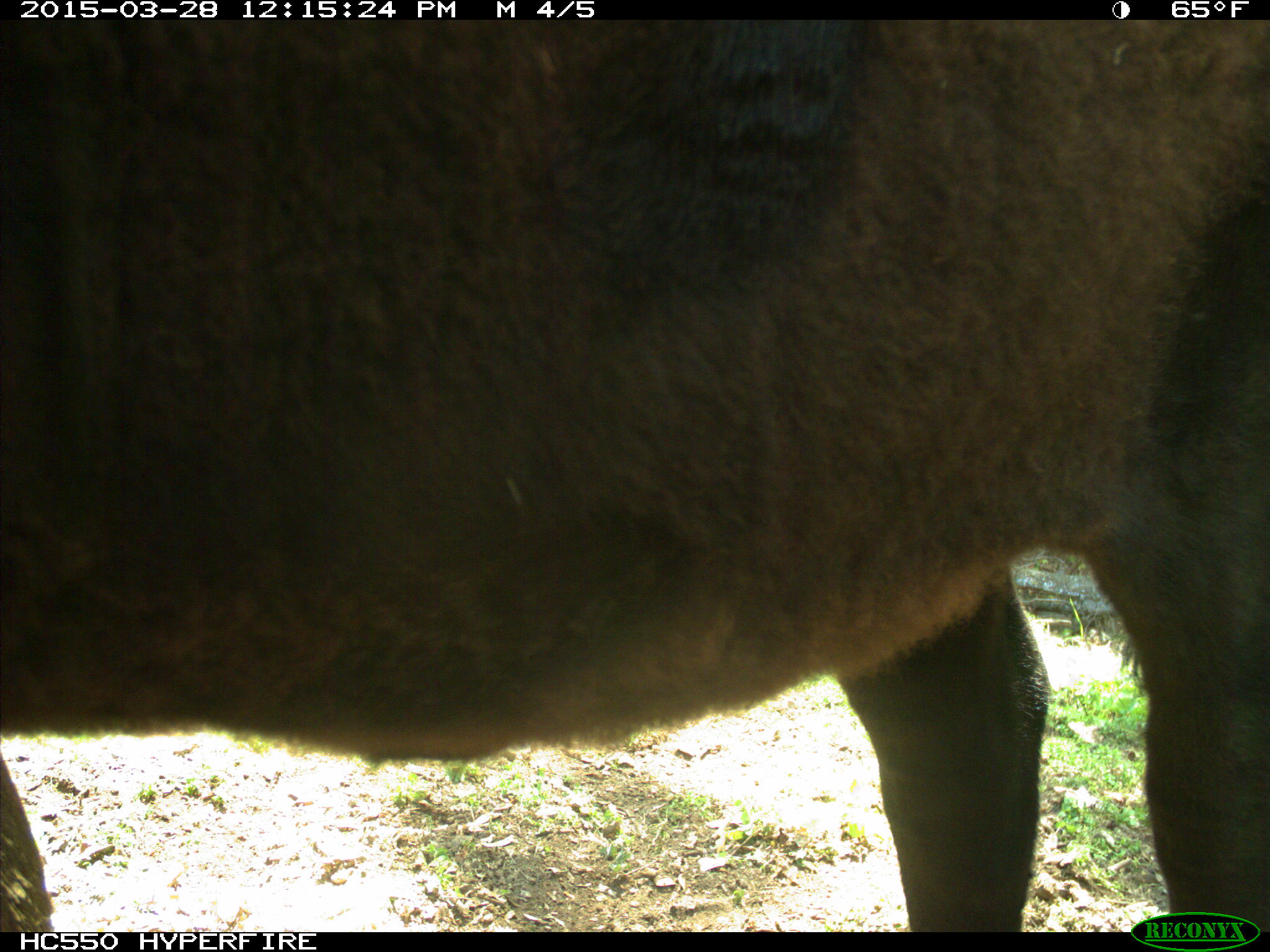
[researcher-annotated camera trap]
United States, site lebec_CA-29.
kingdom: Animalia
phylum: Chordata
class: Mammalia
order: Artiodactyla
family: Bovidae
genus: Bos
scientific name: Bos taurus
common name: domestic cow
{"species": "Bos taurus (domestic cow)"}